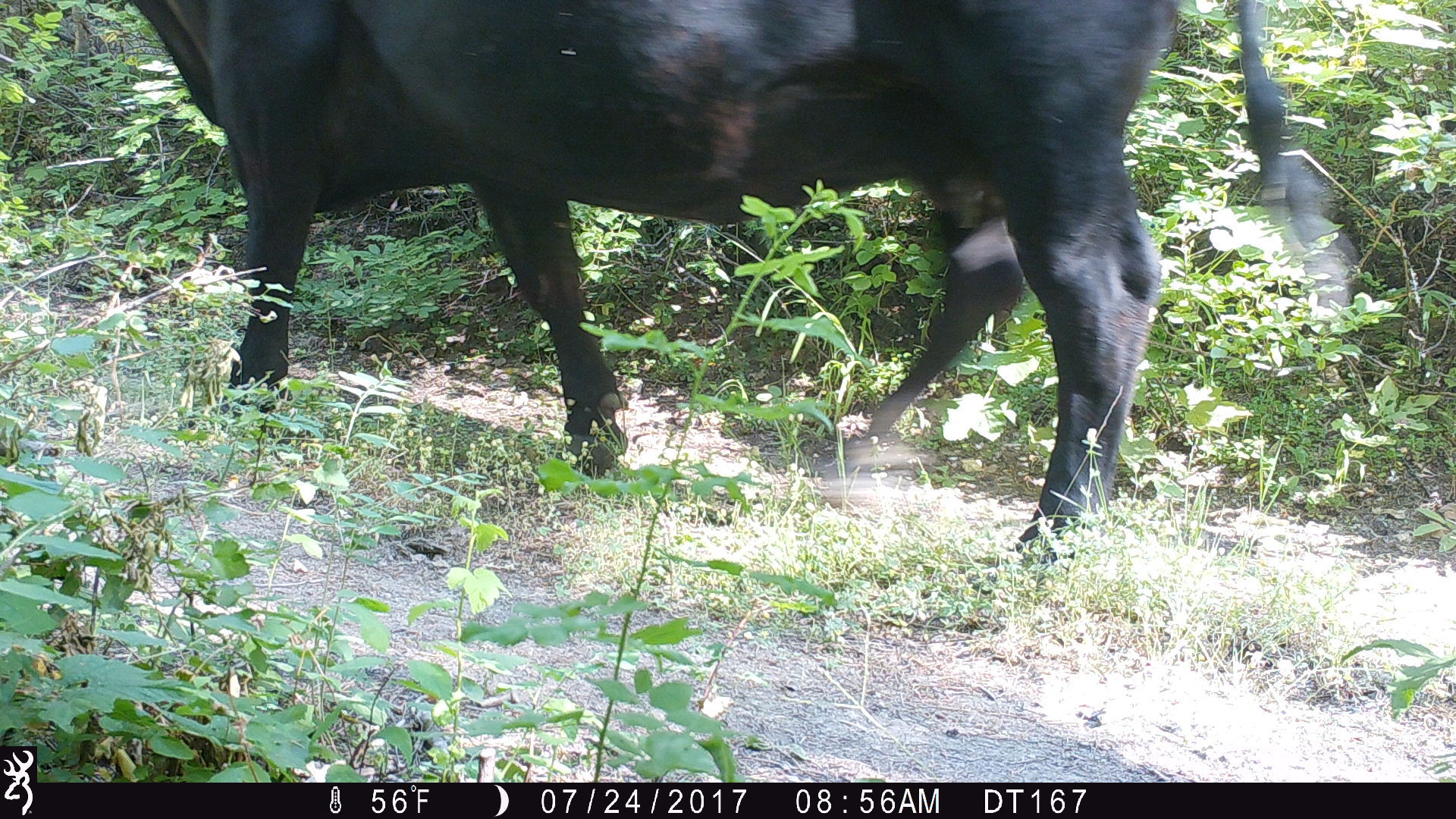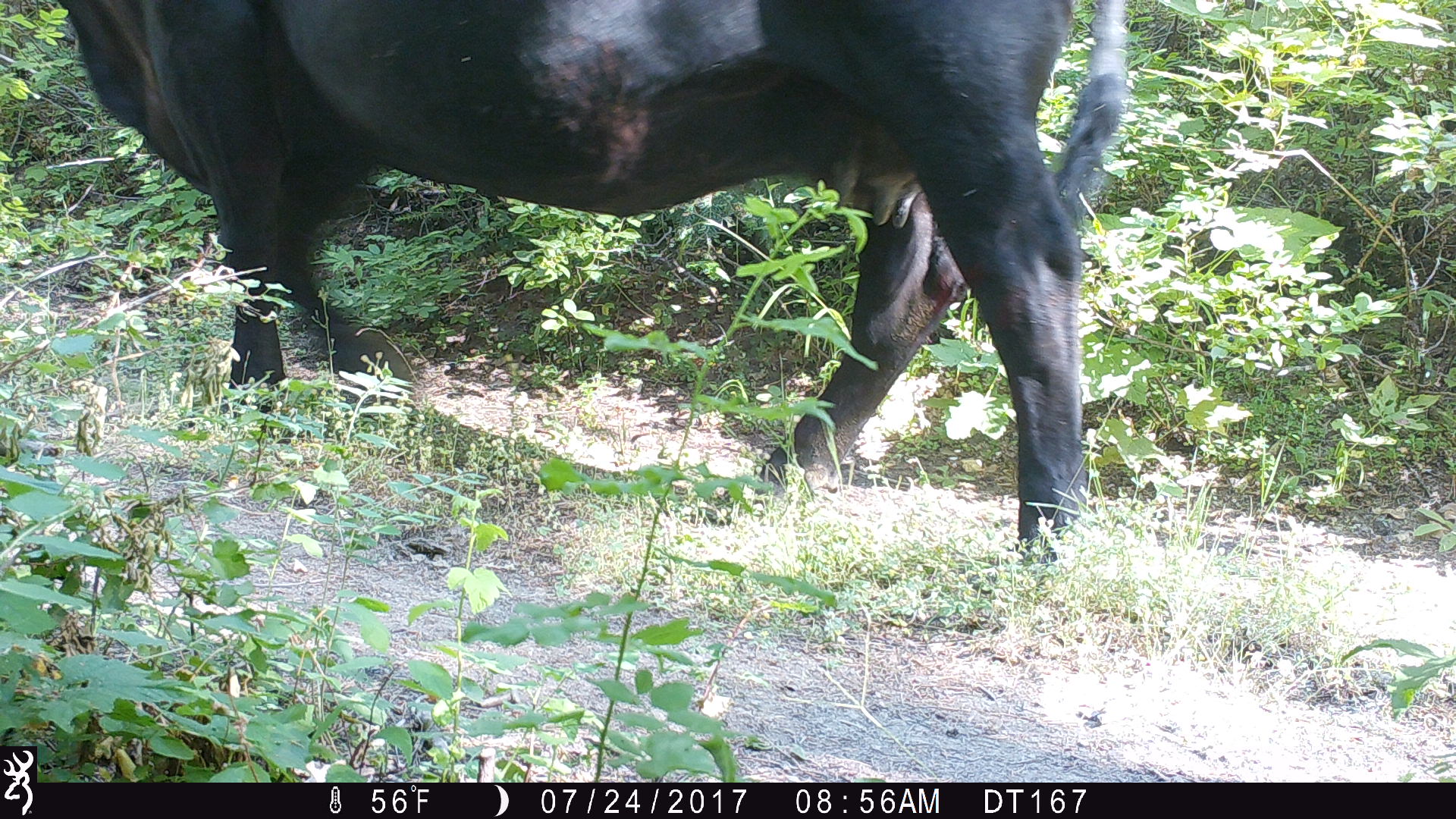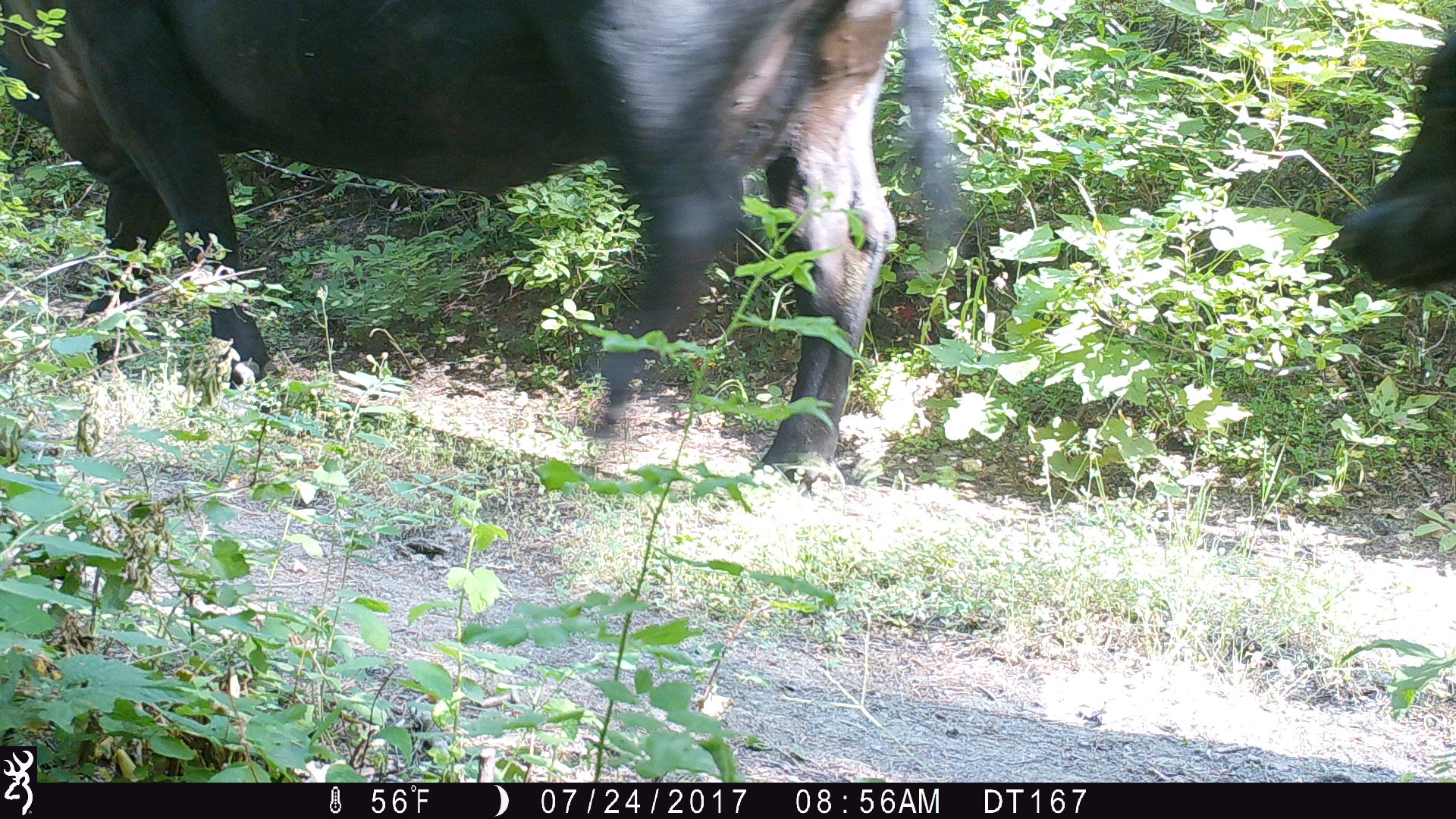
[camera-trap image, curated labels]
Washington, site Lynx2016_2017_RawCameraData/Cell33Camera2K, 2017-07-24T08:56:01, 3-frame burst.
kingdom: Animalia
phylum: Chordata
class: Mammalia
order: Artiodactyla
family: Bovidae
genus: Bos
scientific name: Bos taurus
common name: domestic cattle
Domestic cattle (Bos taurus). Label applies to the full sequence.